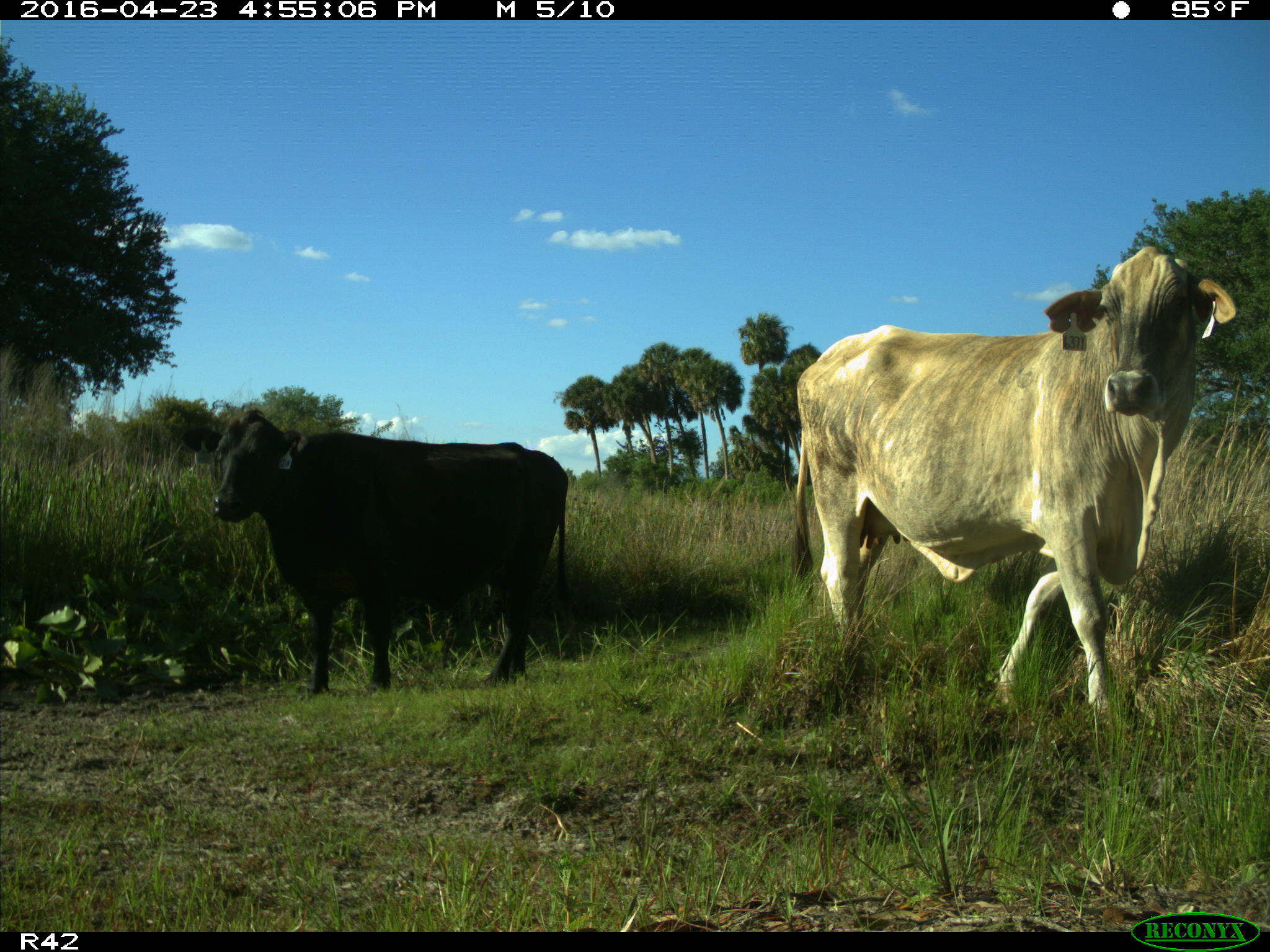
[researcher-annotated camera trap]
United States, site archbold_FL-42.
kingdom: Animalia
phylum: Chordata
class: Mammalia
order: Artiodactyla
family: Bovidae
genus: Bos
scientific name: Bos taurus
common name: domestic cow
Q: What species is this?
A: Bos taurus (domestic cow).